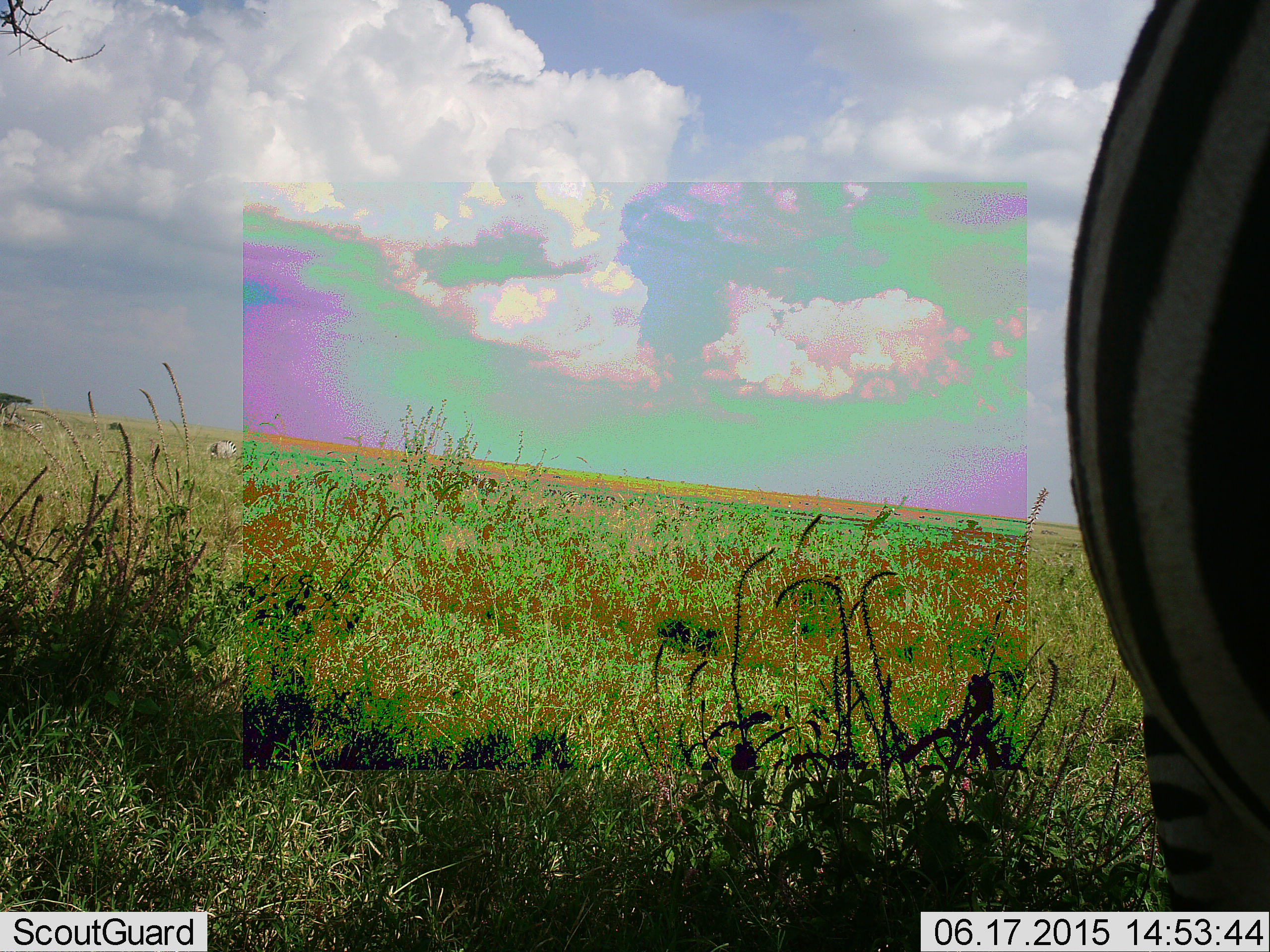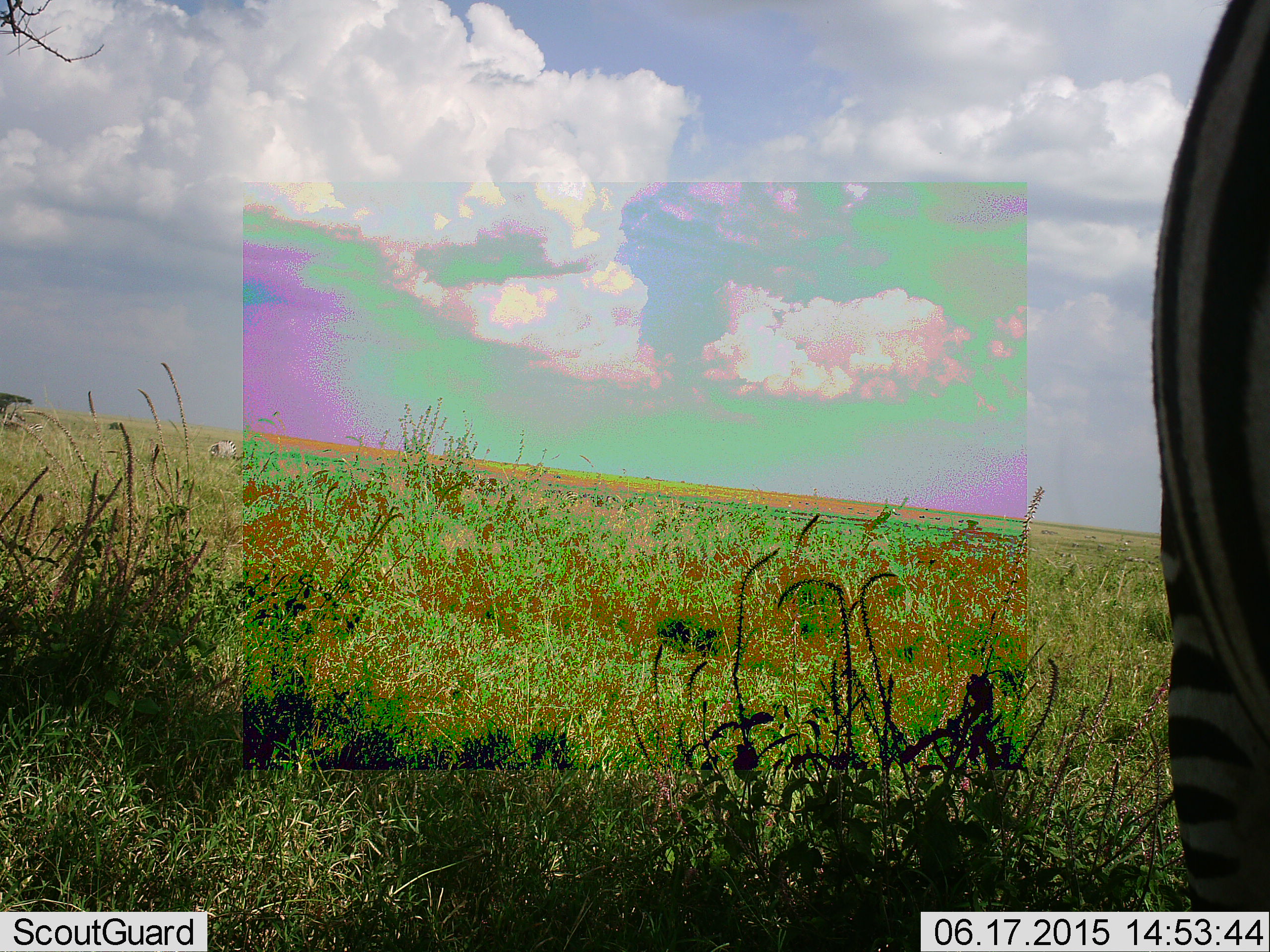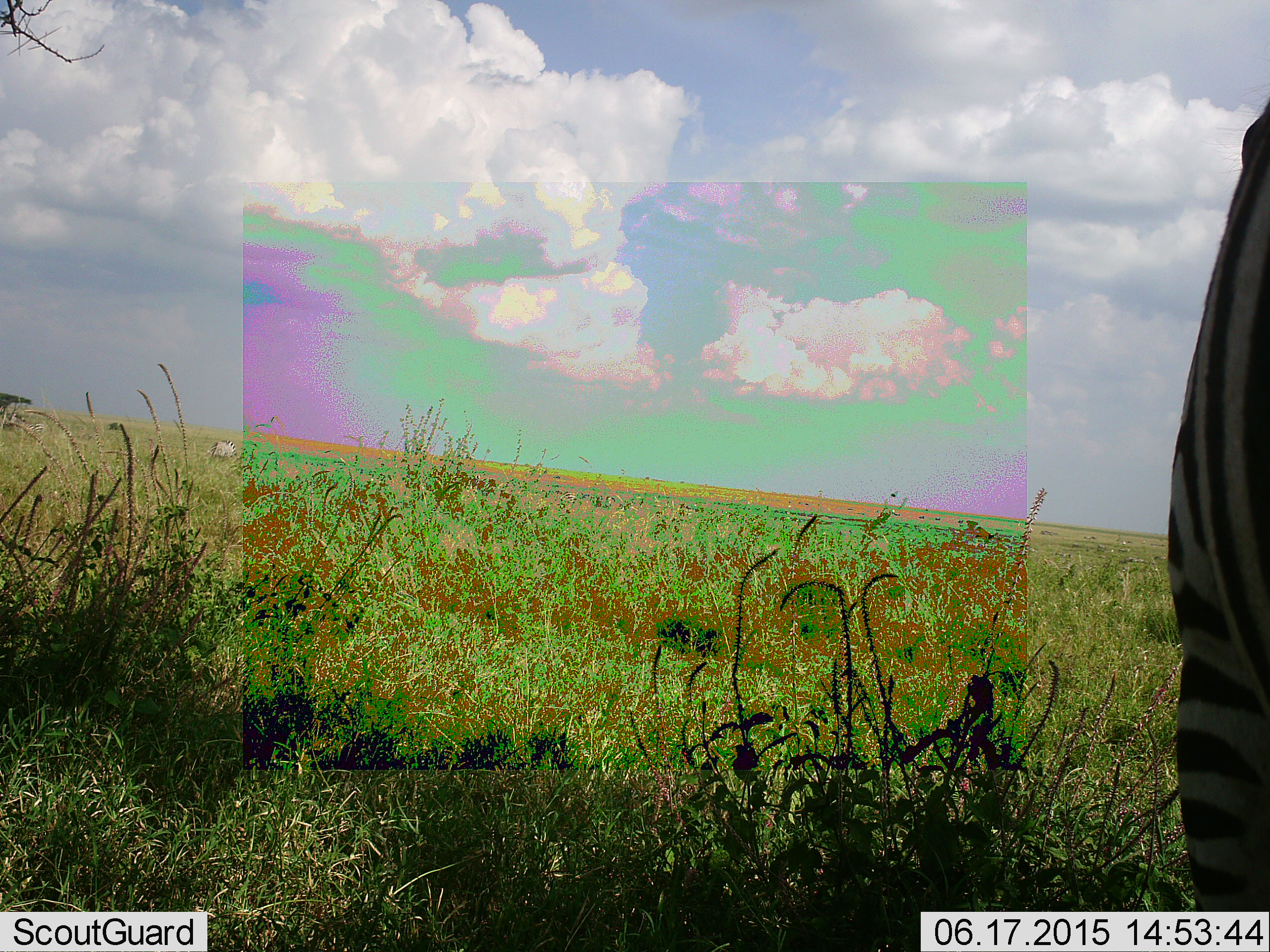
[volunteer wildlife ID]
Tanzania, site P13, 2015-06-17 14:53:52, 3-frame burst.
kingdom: Animalia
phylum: Chordata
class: Mammalia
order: Perissodactyla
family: Equidae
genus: Equus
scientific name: Equus quagga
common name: plains zebra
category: zebra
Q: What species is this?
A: Zebra (plains zebra) (Equus quagga).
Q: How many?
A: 1.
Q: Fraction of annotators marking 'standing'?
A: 90%.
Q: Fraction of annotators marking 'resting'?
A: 0%.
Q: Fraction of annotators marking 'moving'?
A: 10%.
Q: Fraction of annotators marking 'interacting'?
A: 0%.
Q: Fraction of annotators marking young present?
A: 0%.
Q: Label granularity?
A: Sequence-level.